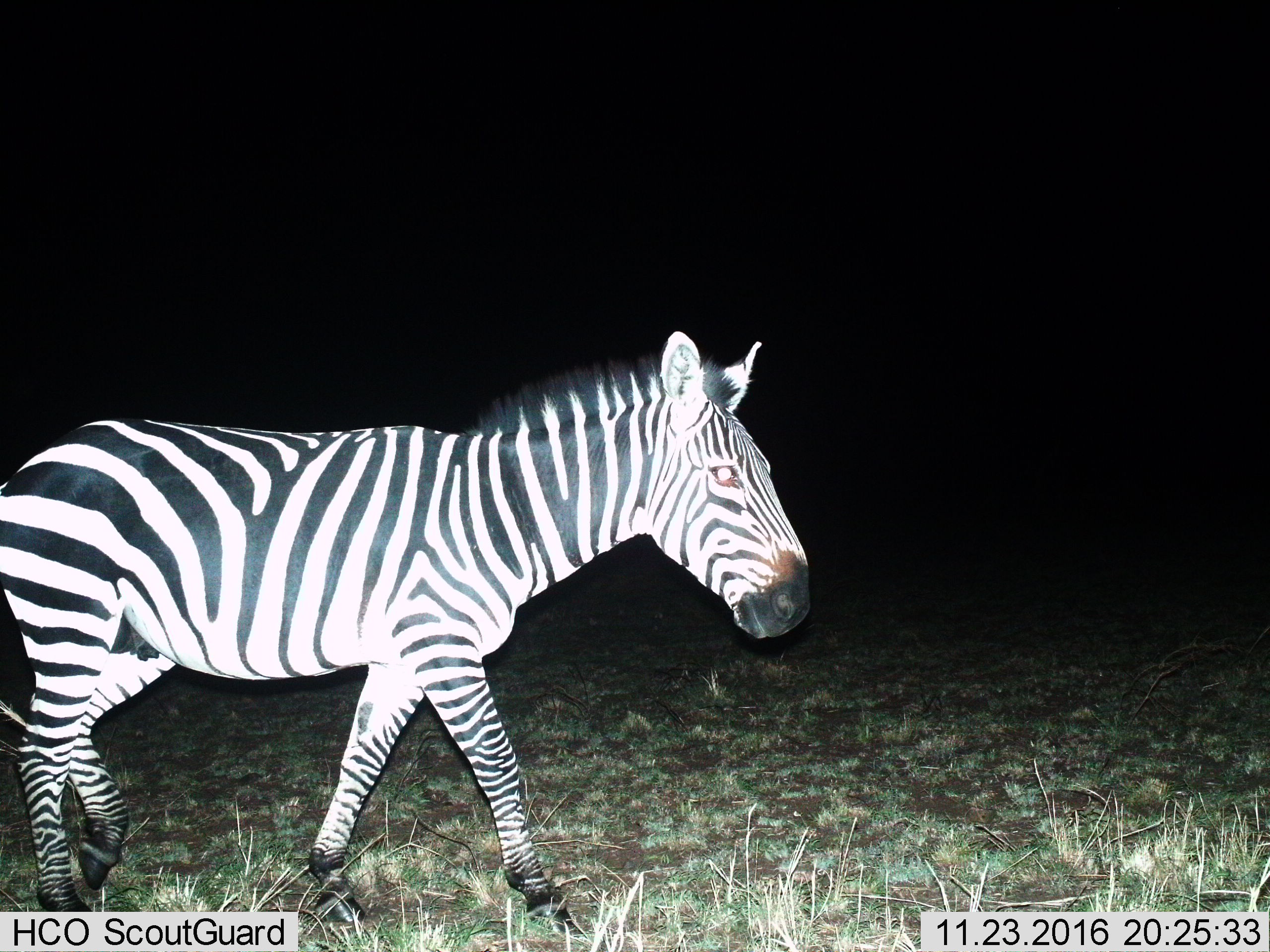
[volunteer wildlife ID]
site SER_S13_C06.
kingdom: Animalia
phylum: Chordata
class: Mammalia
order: Perissodactyla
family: Equidae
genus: Equus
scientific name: Equus quagga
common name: plains zebra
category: zebraplains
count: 1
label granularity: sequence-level